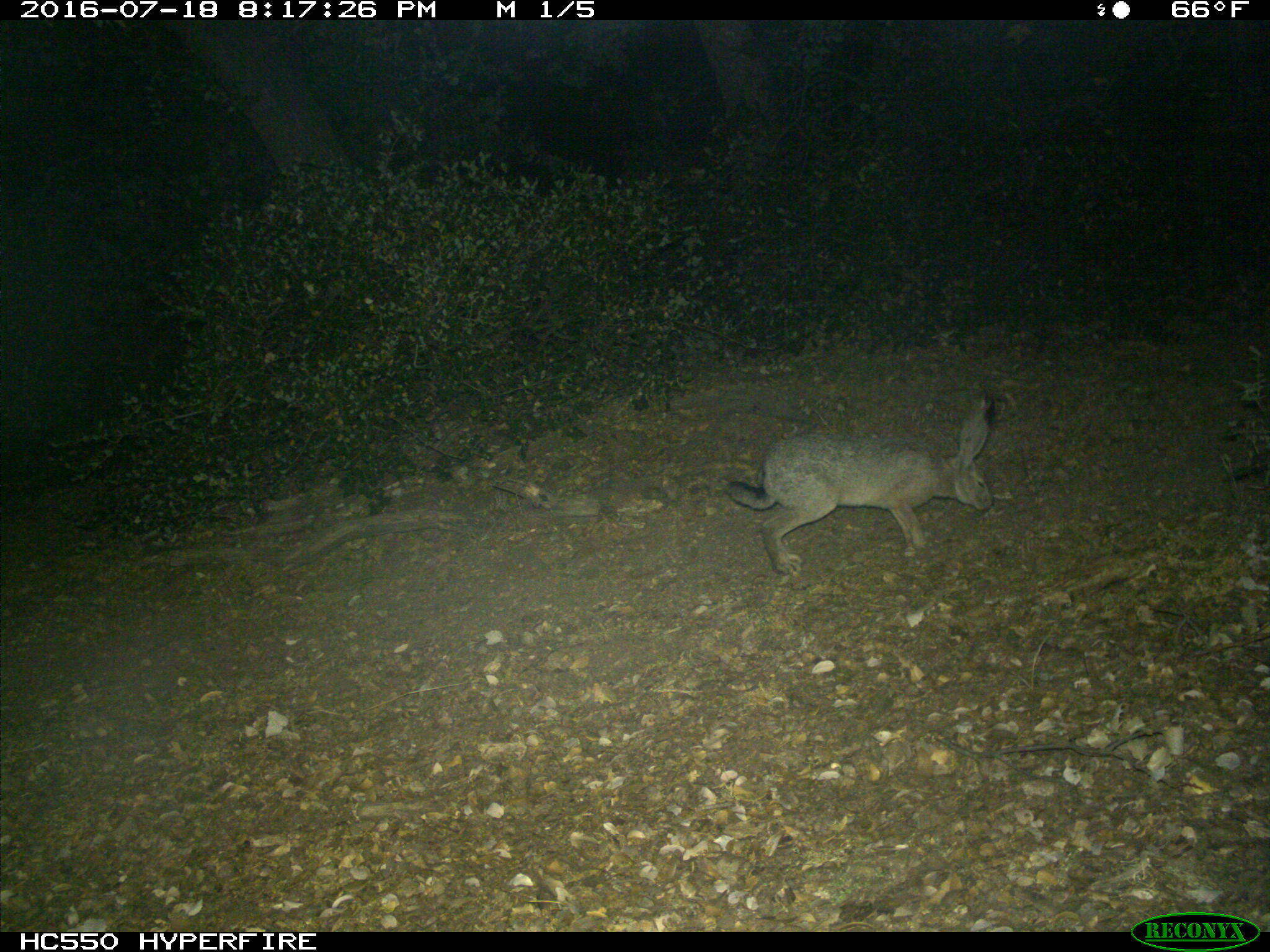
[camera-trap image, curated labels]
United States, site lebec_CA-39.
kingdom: Animalia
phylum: Chordata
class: Mammalia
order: Lagomorpha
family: Leporidae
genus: Lepus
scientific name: Lepus californicus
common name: black-tailed jackrabbit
Lepus californicus (black-tailed jackrabbit).